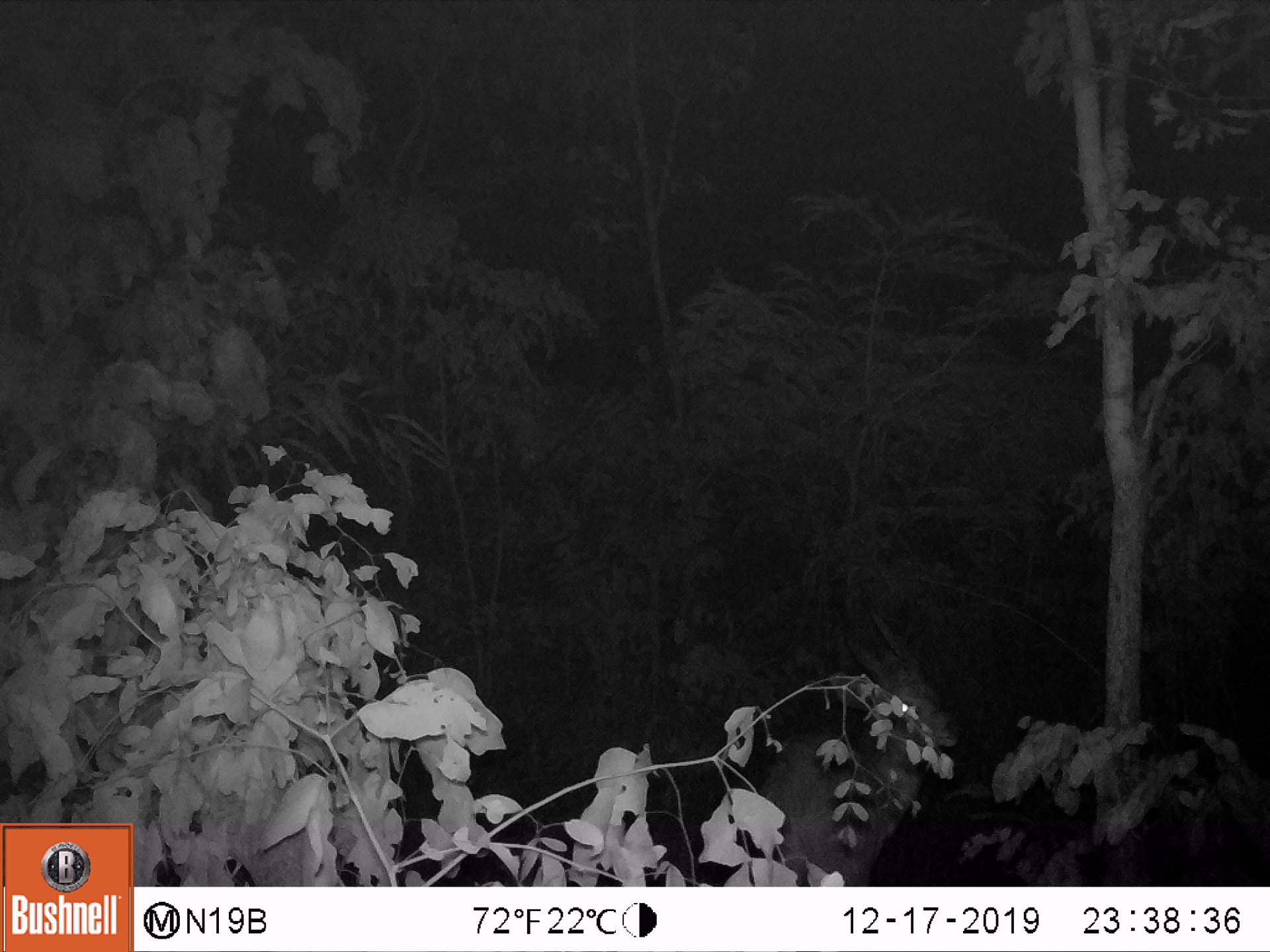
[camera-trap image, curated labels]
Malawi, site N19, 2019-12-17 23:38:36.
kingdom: Animalia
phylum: Chordata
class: Mammalia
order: Artiodactyla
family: Bovidae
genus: Tragelaphus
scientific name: Tragelaphus sylvaticus sylvaticus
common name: cape bushbuck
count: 1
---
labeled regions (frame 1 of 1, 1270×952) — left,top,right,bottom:
cape bushbuck: 751,574,962,885